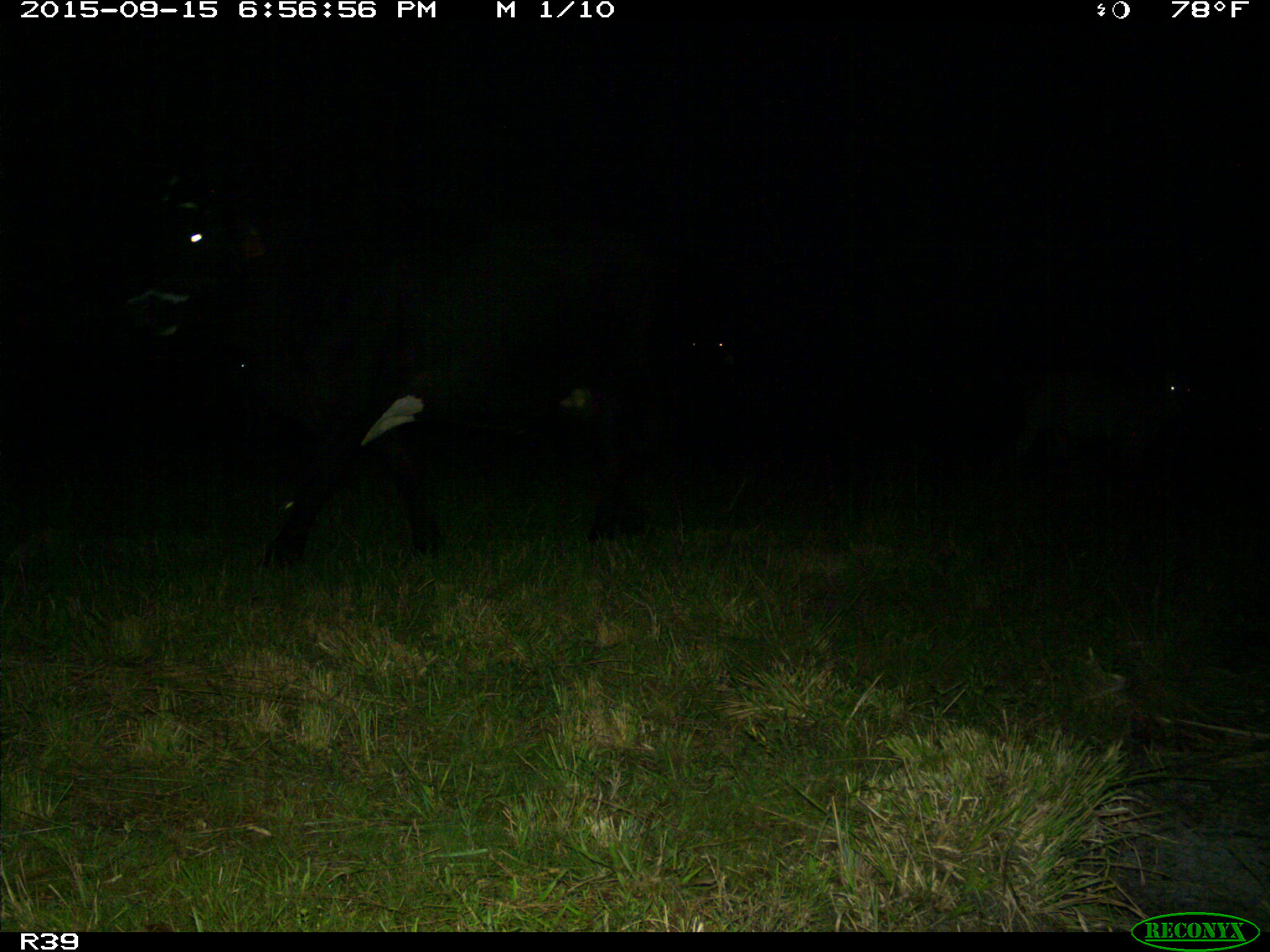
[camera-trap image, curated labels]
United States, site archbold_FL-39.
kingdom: Animalia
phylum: Chordata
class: Mammalia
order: Artiodactyla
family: Bovidae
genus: Bos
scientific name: Bos taurus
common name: domestic cow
Bos taurus (domestic cow).